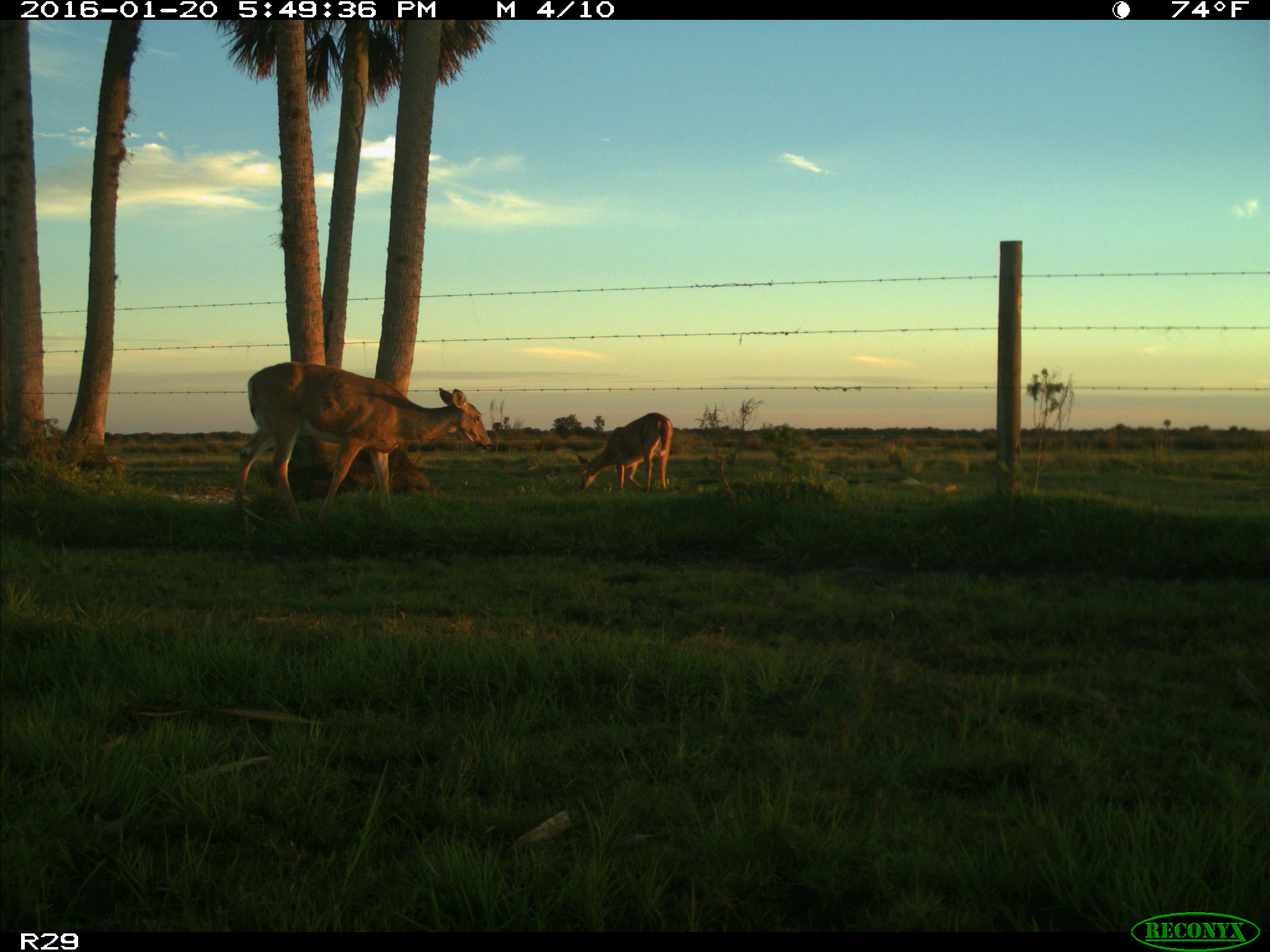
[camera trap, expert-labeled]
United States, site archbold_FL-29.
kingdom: Animalia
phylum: Chordata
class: Mammalia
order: Artiodactyla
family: Cervidae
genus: Odocoileus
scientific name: Odocoileus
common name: deer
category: unidentified deer